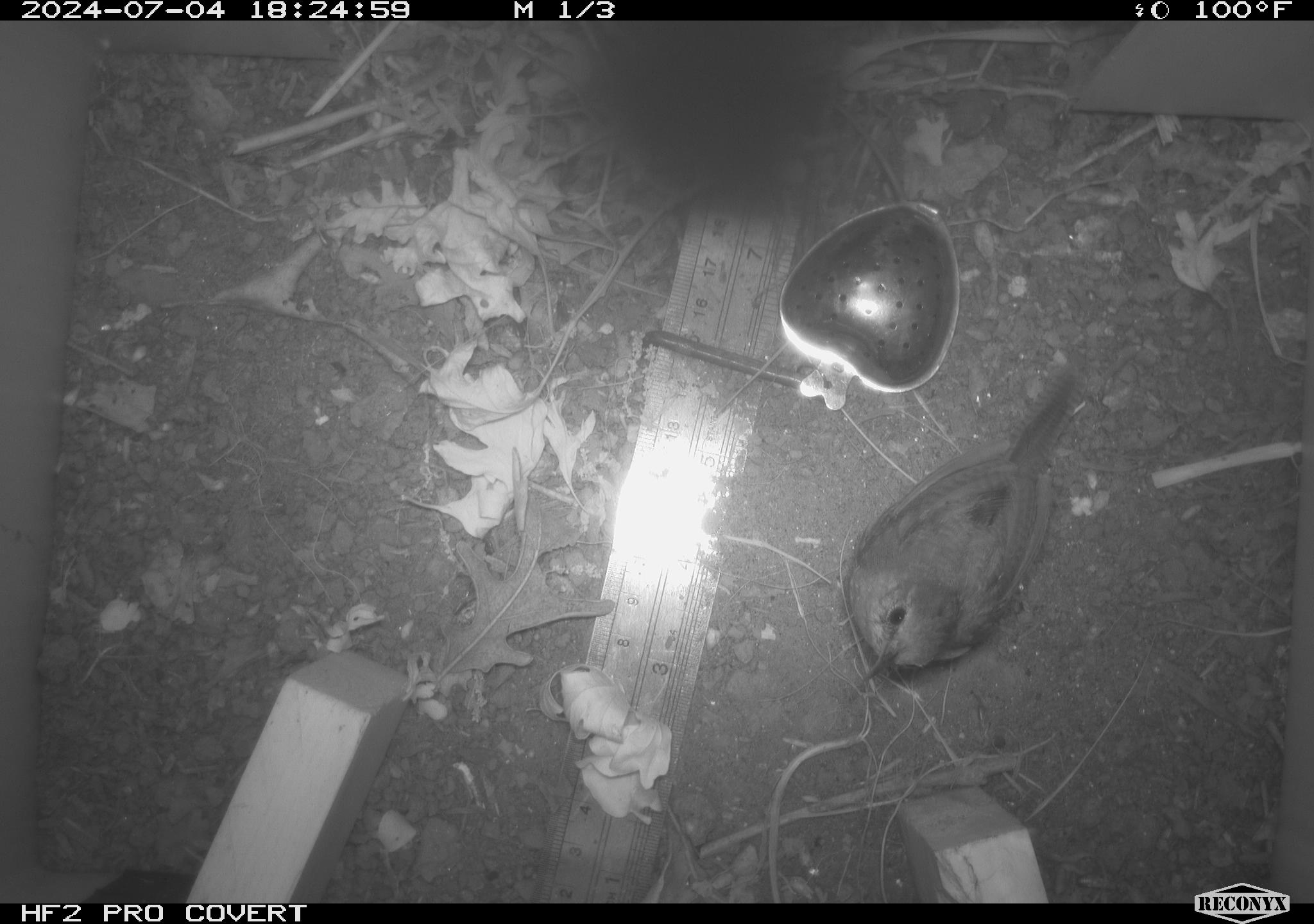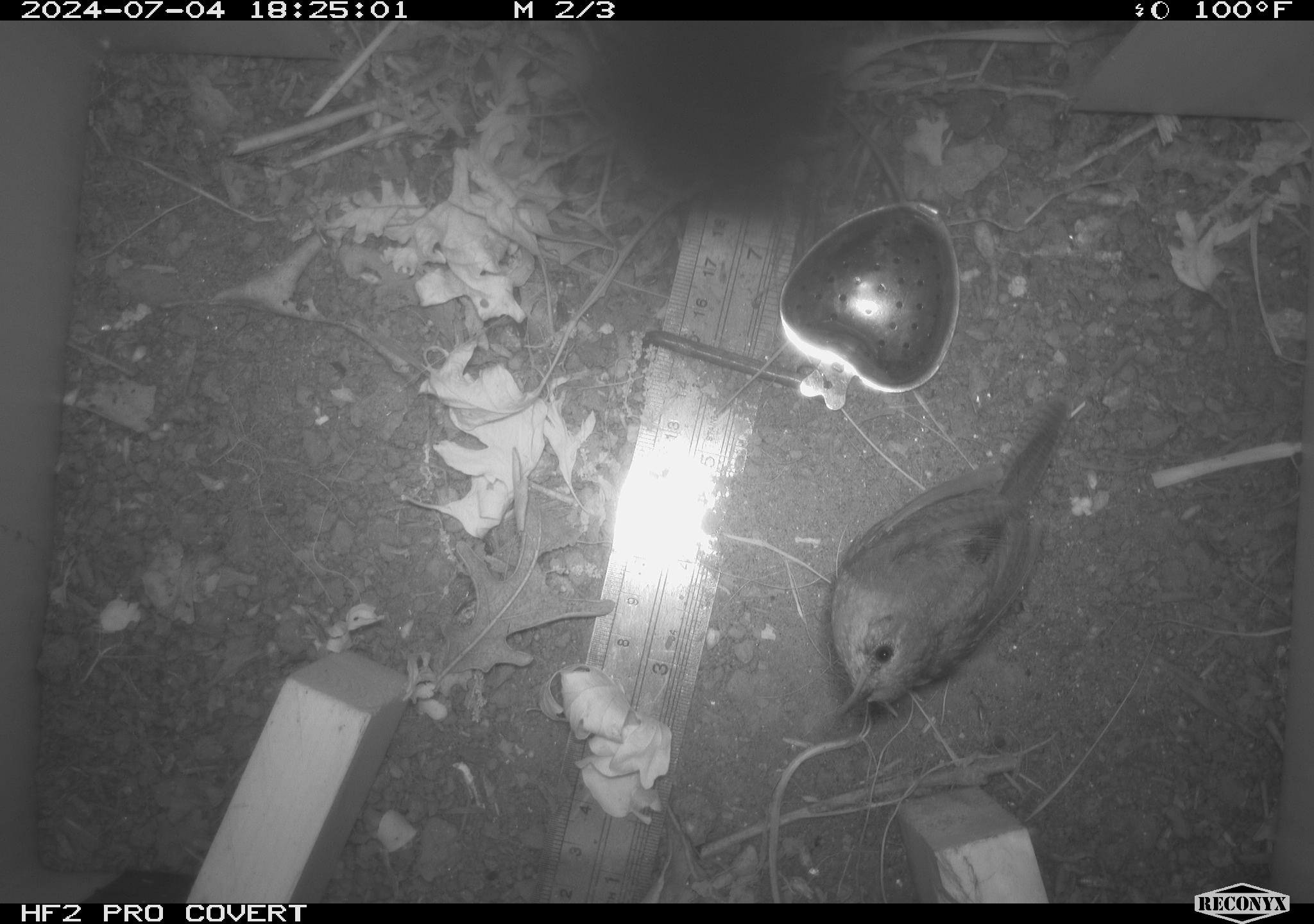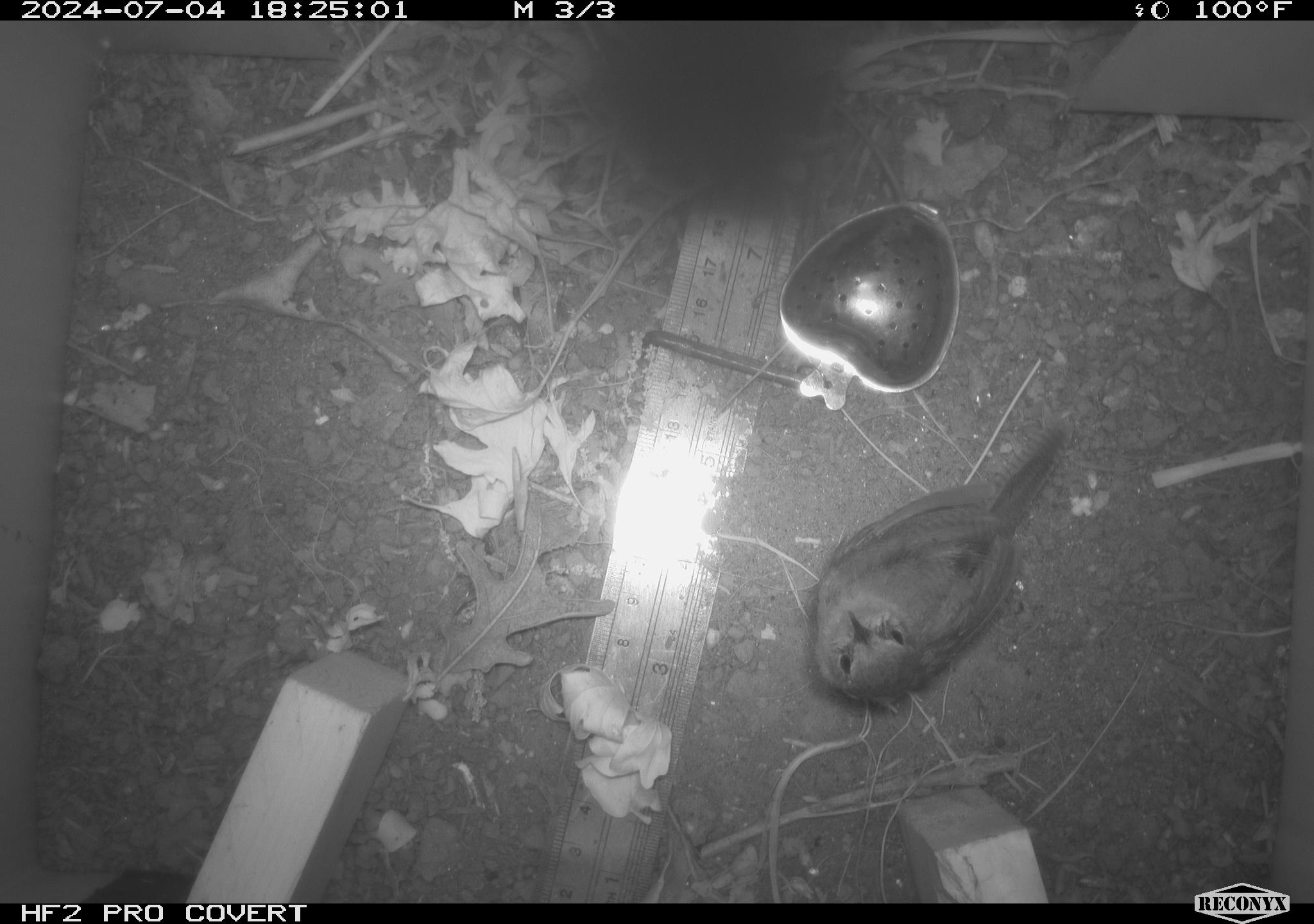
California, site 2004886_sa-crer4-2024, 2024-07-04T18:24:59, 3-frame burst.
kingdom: Animalia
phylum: Chordata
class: Aves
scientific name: Aves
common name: bird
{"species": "bird (Aves)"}